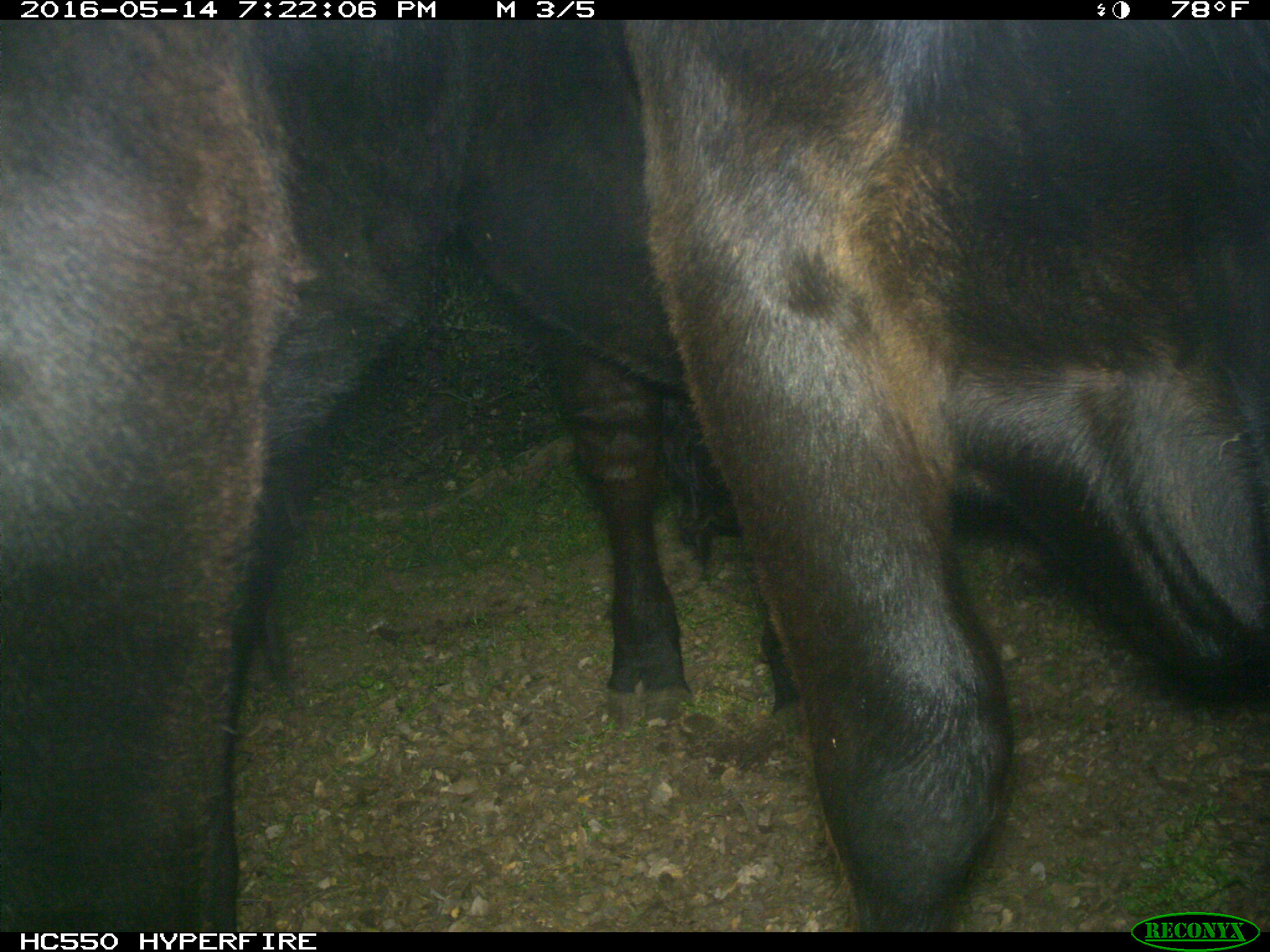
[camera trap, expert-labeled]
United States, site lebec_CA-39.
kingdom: Animalia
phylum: Chordata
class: Mammalia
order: Artiodactyla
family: Bovidae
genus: Bos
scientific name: Bos taurus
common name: domestic cow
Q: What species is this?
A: Bos taurus (domestic cow).